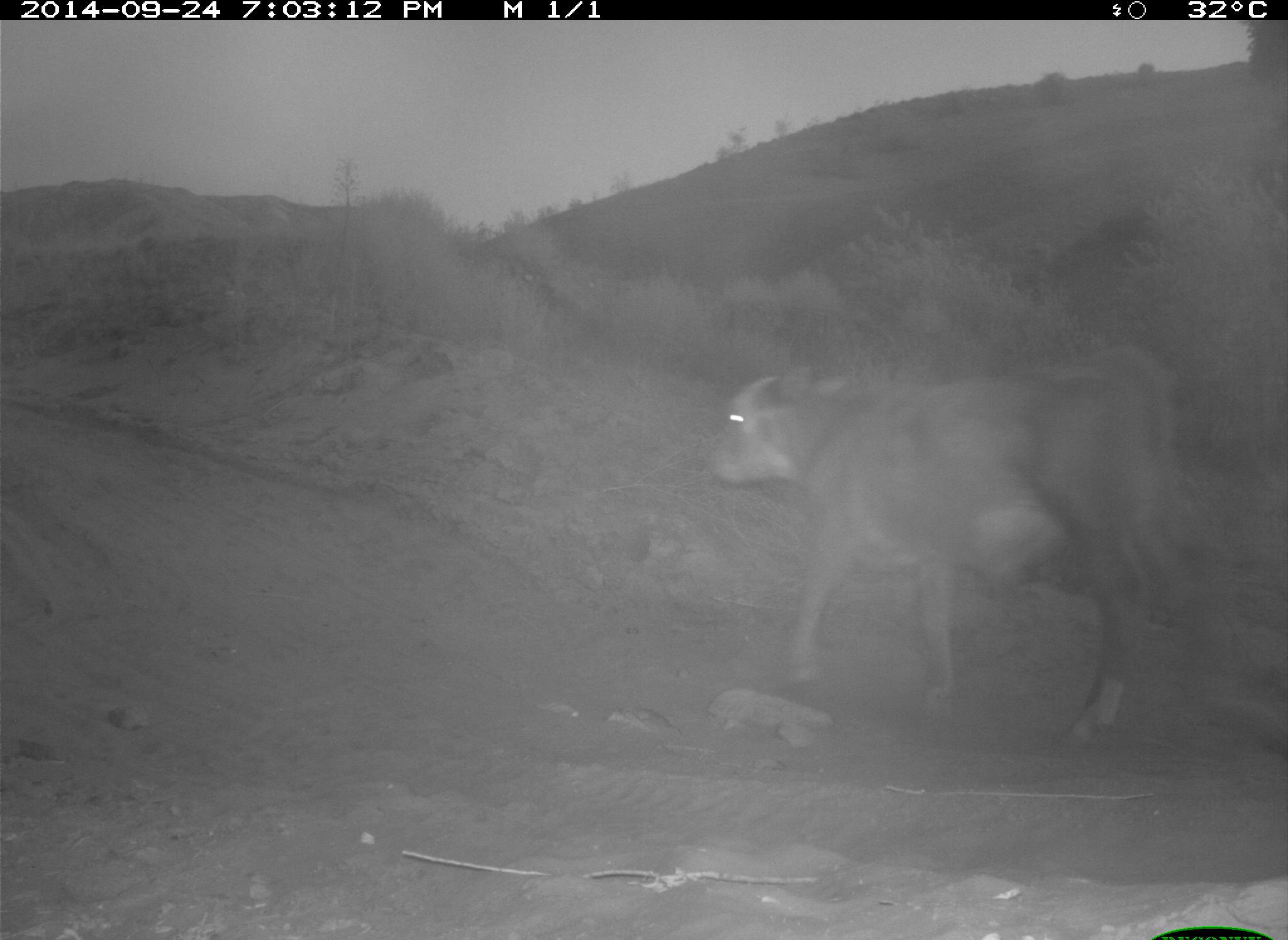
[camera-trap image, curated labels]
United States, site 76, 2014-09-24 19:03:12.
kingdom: Animalia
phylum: Chordata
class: Mammalia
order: Artiodactyla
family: Bovidae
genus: Bos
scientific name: Bos taurus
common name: cow